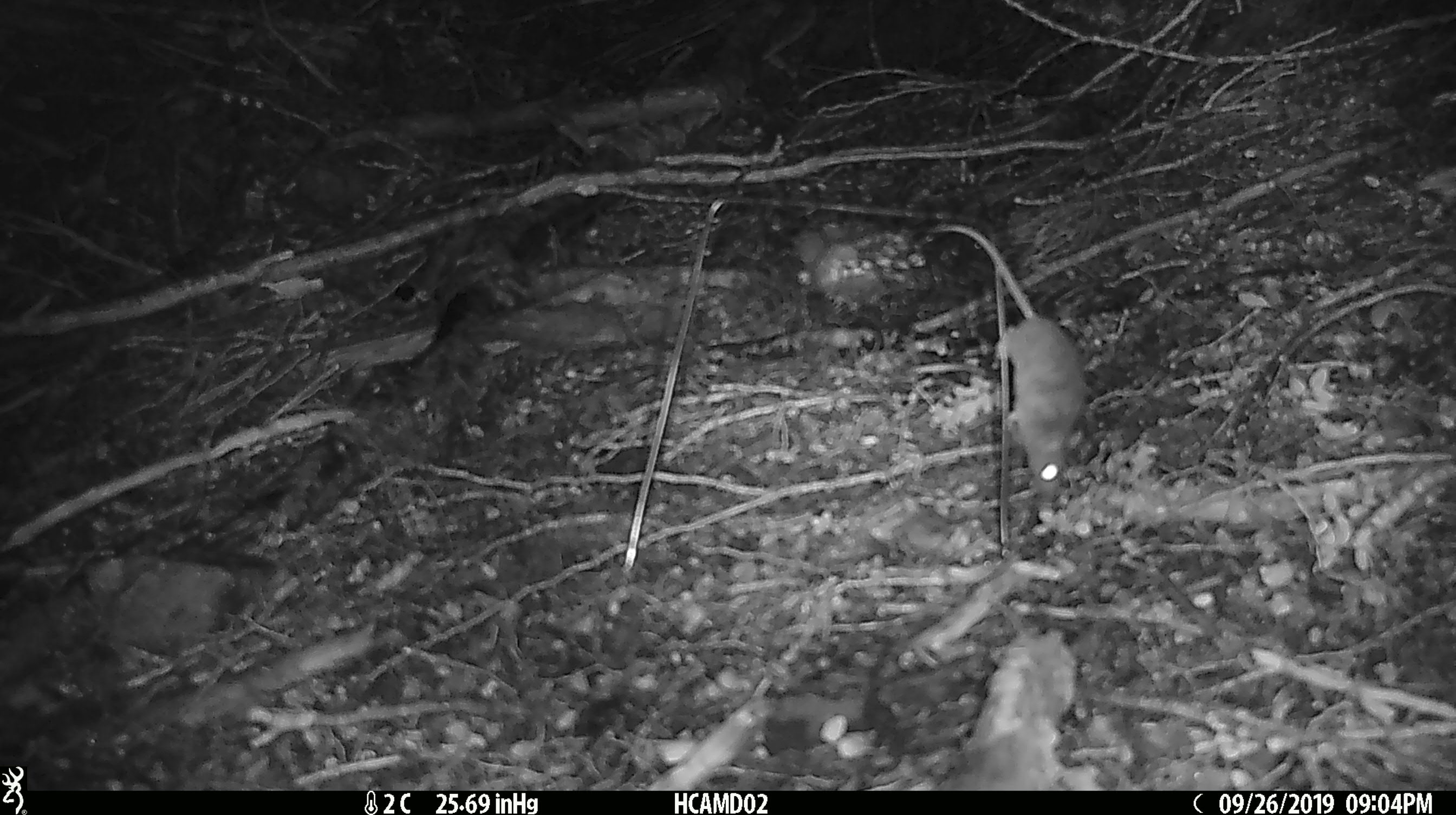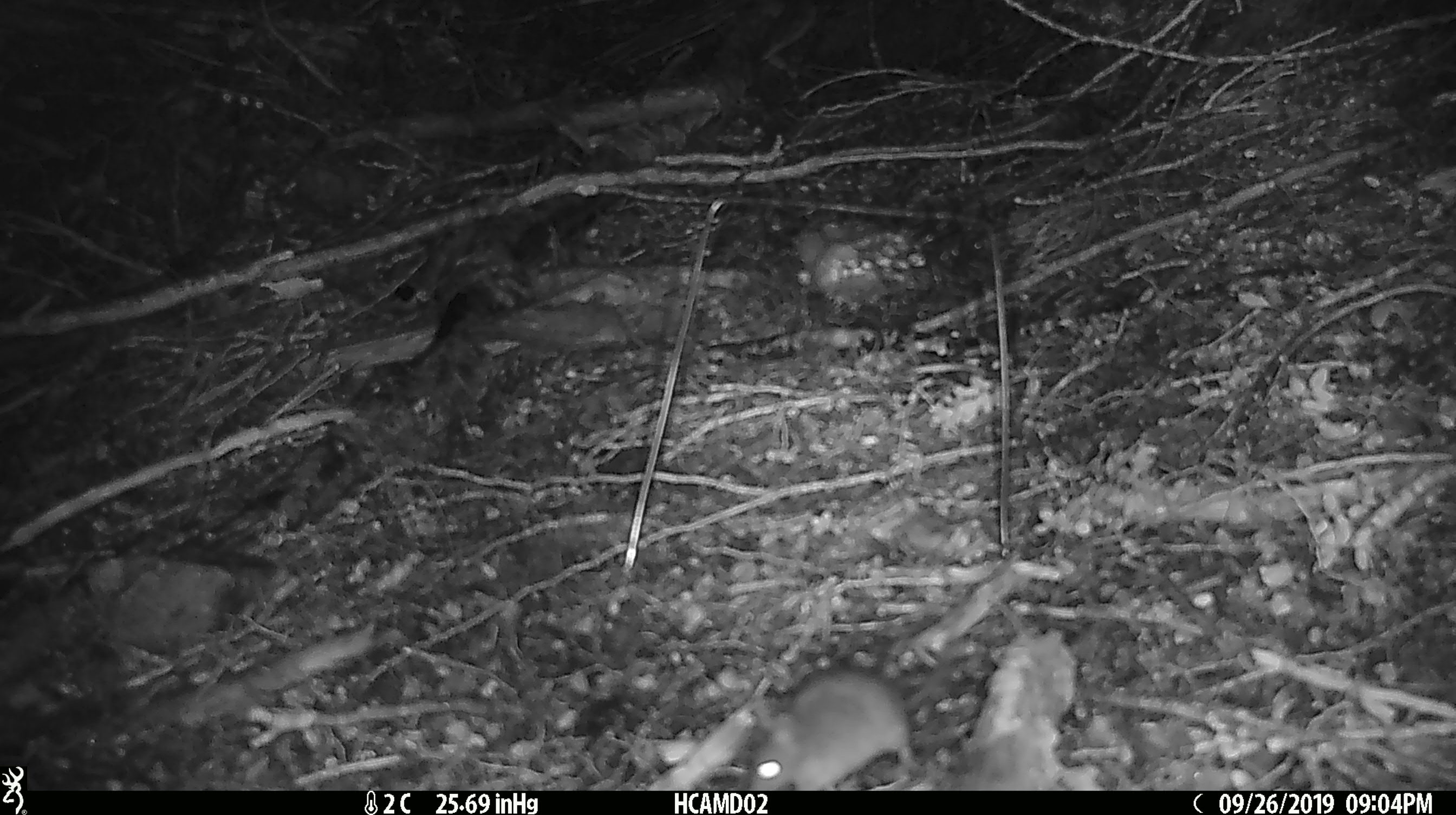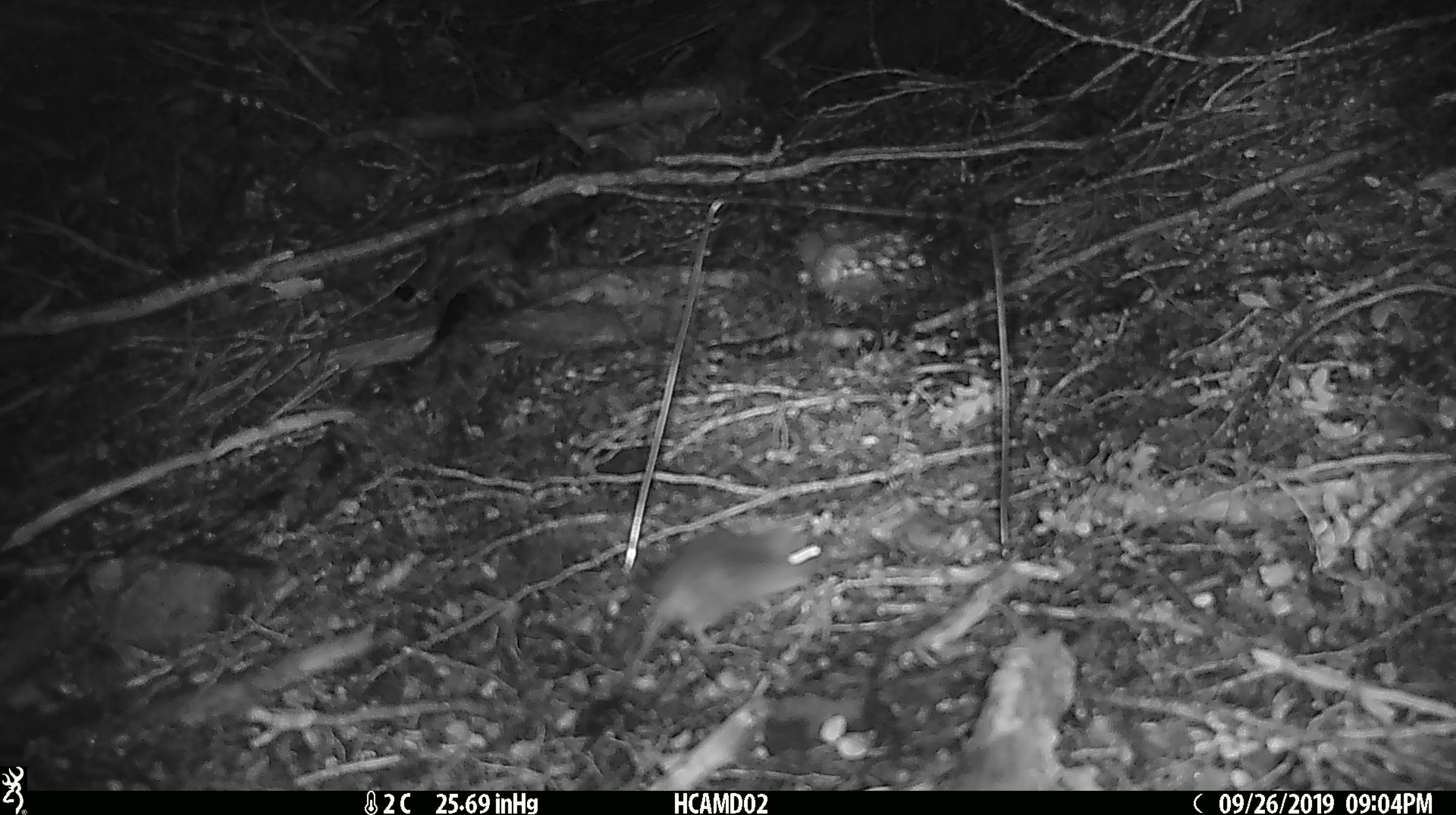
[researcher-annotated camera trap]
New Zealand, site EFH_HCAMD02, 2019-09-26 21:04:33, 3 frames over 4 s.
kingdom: Animalia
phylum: Chordata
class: Mammalia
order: Rodentia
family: Muridae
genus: Mus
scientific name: Mus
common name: mouse